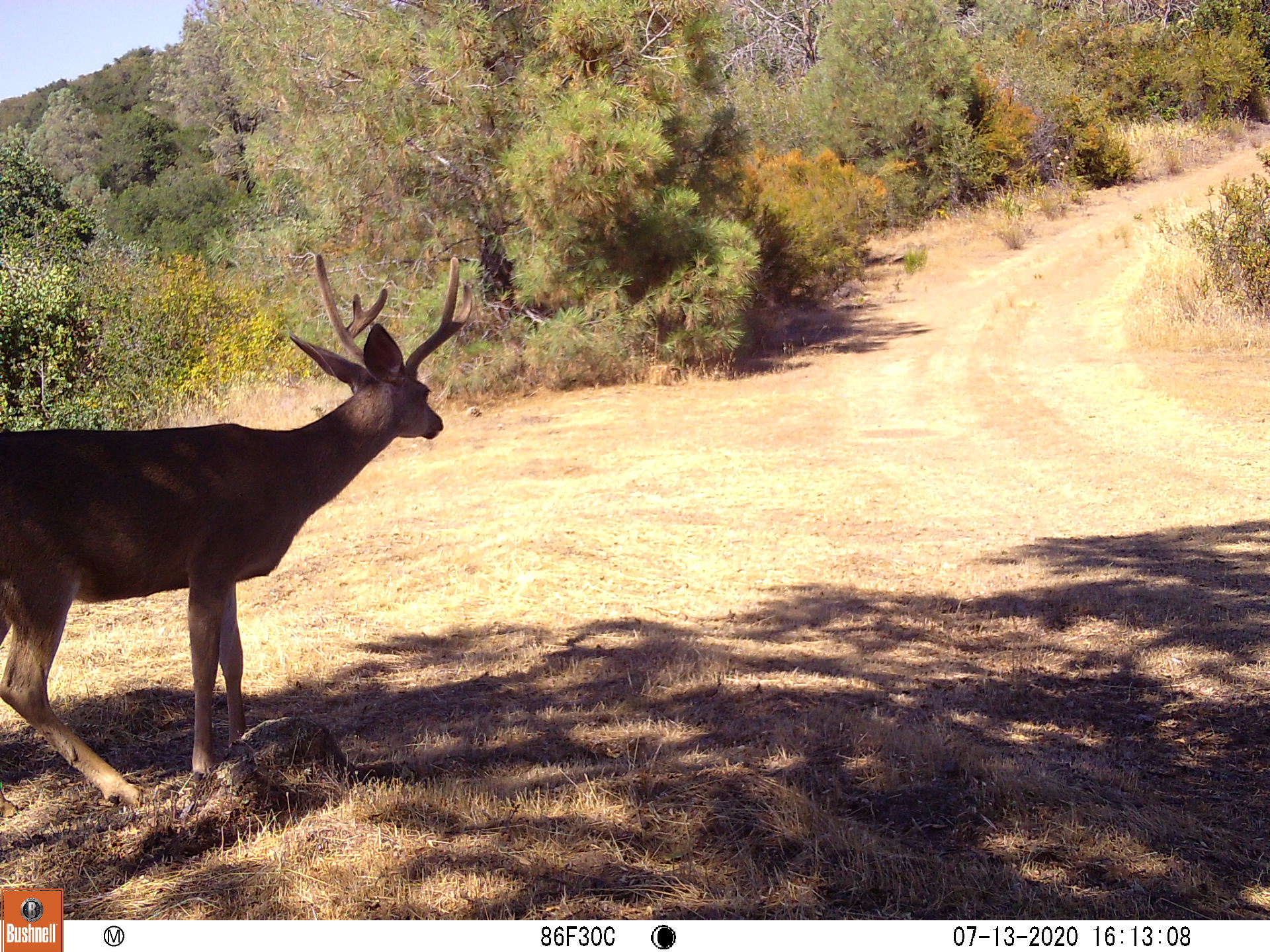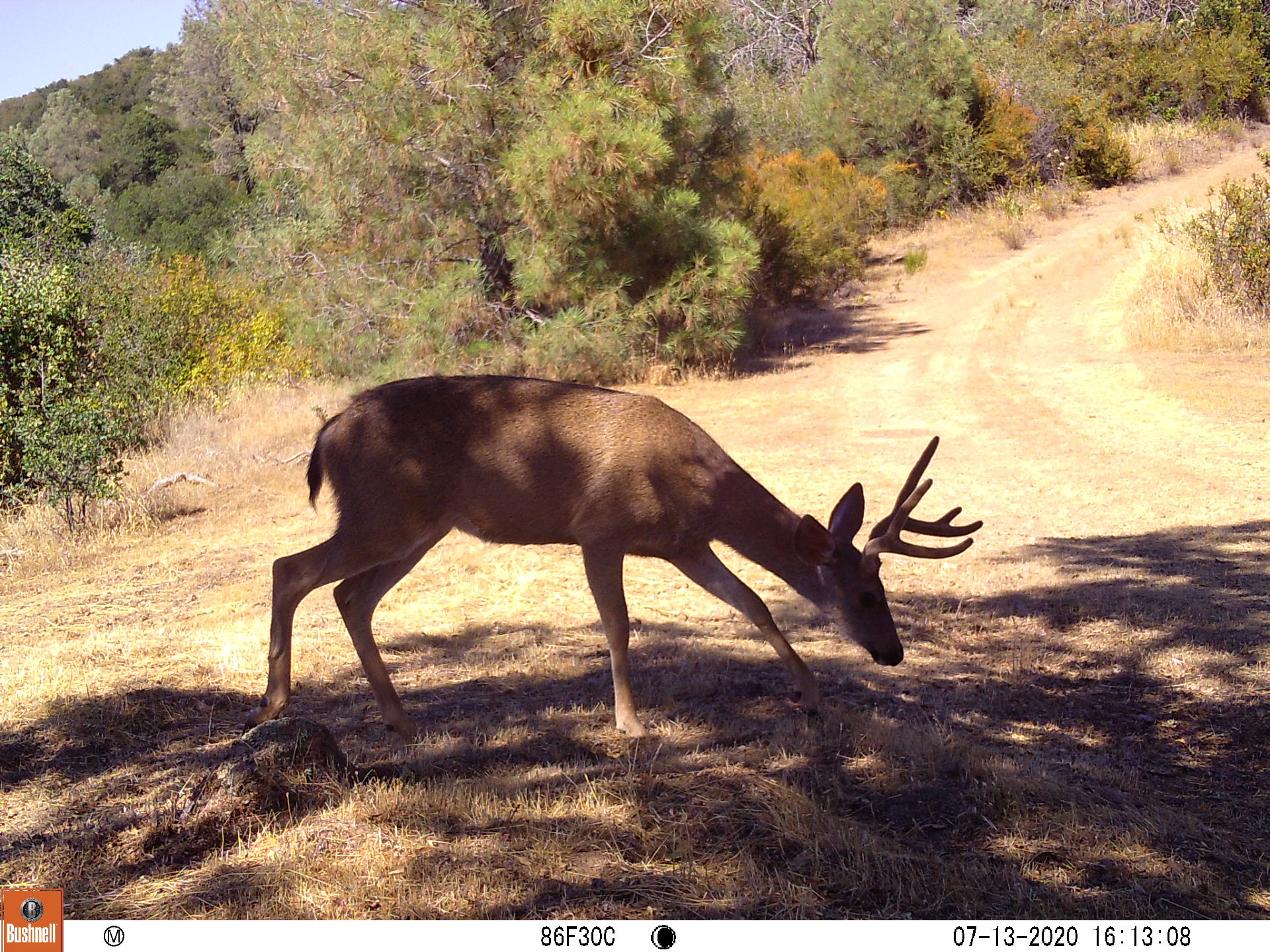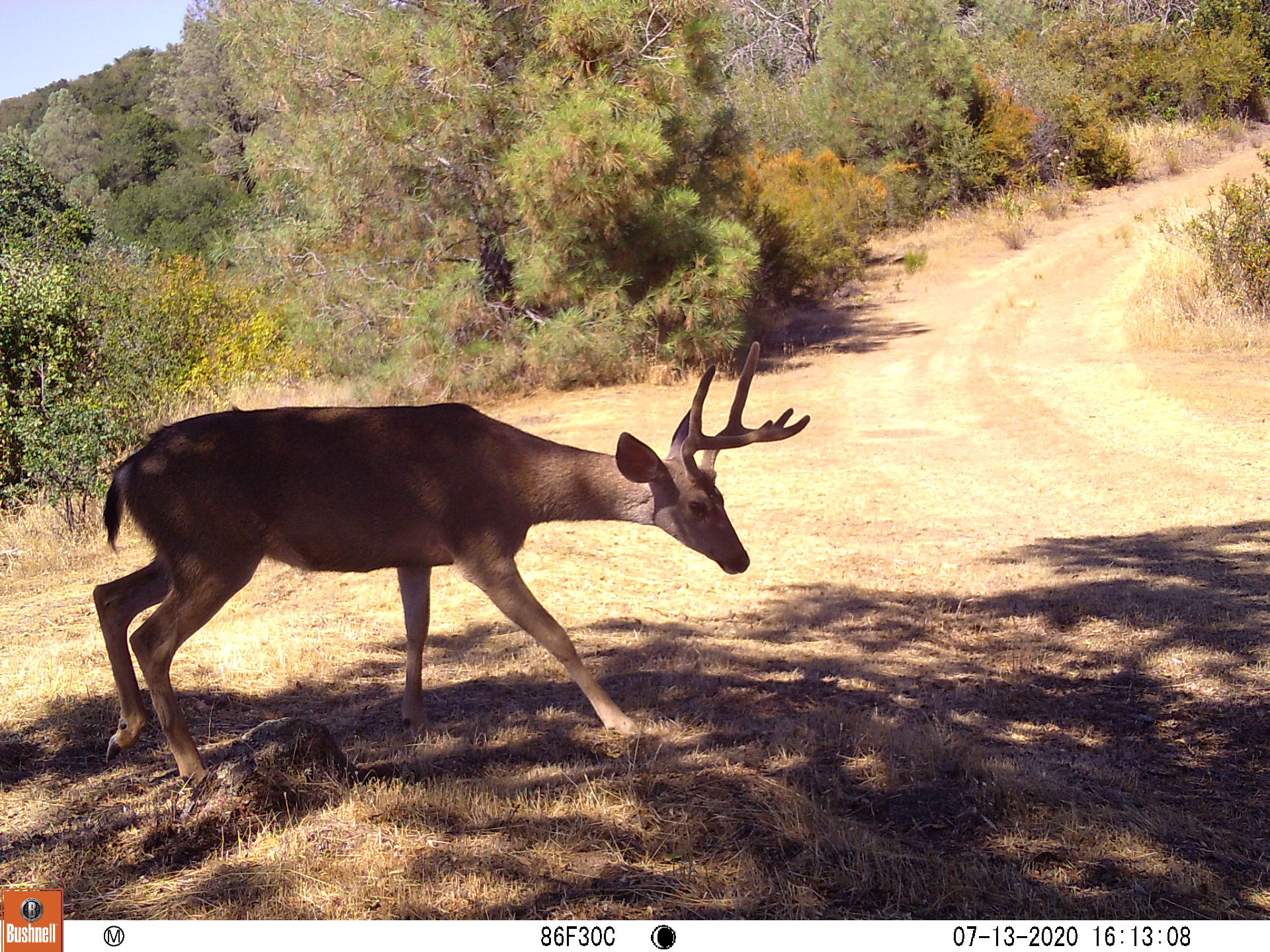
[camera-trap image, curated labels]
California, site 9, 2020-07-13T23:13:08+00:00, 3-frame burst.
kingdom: Animalia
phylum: Chordata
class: Mammalia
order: Artiodactyla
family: Cervidae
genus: Odocoileus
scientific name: Odocoileus hemionus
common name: mule deer